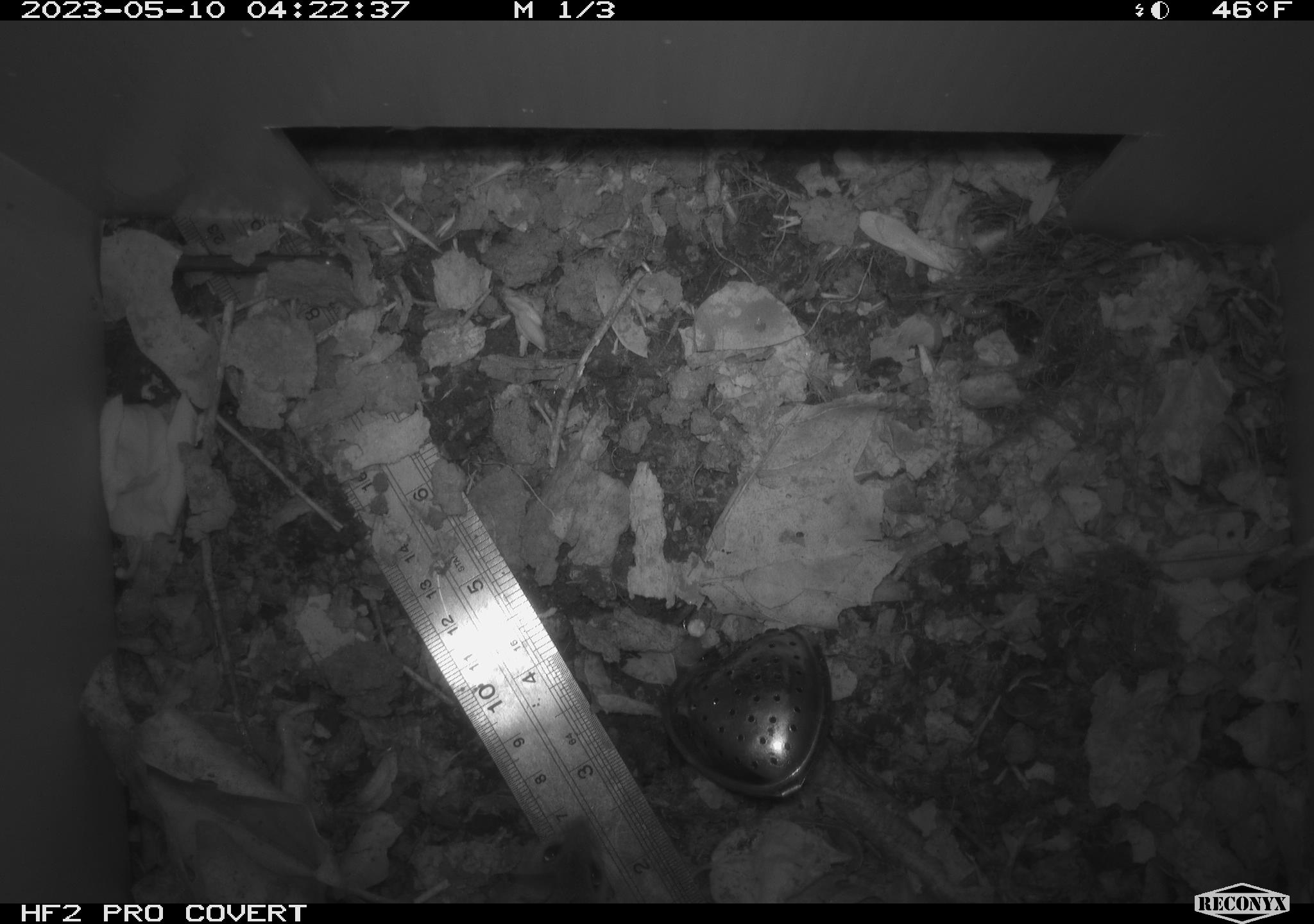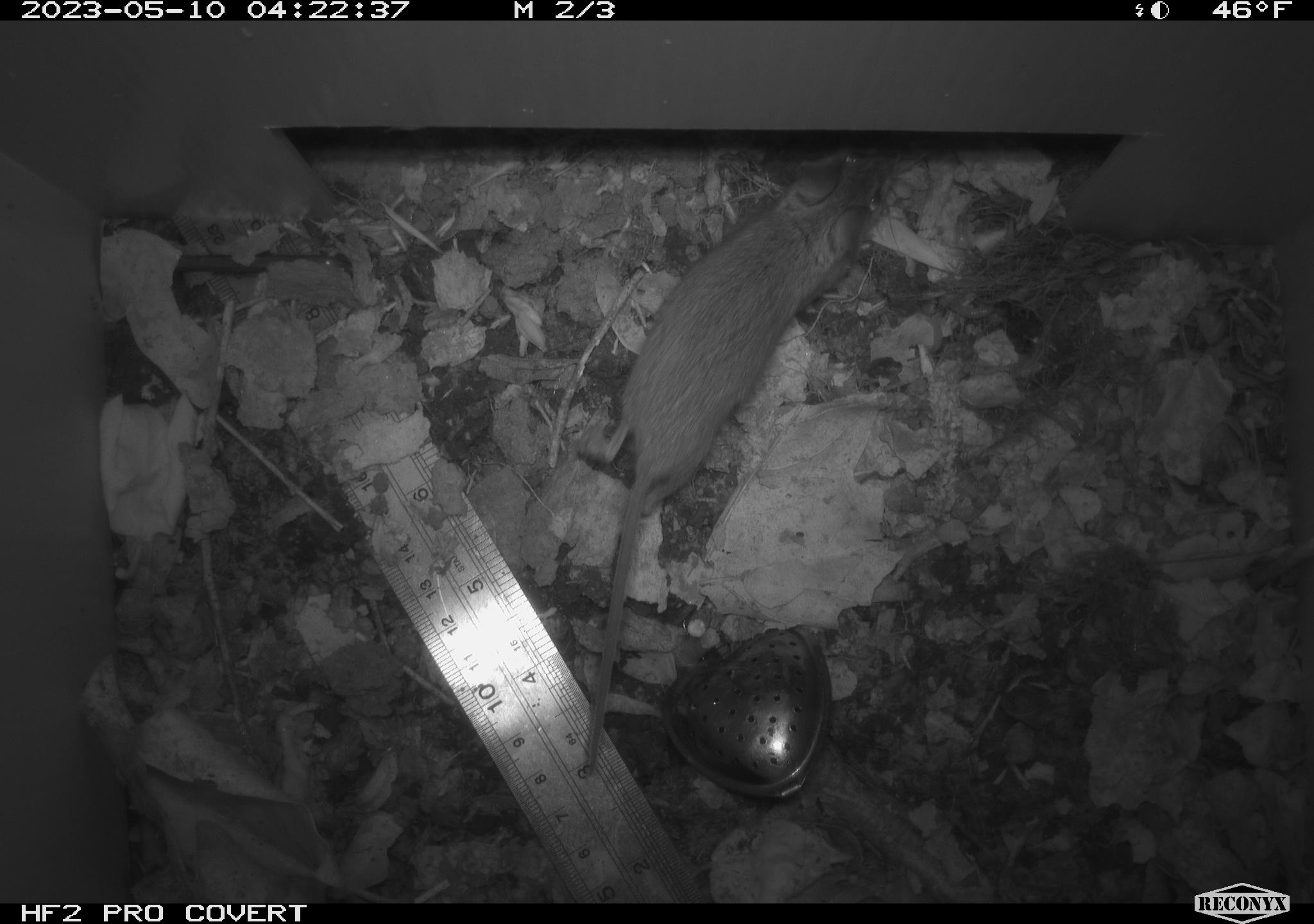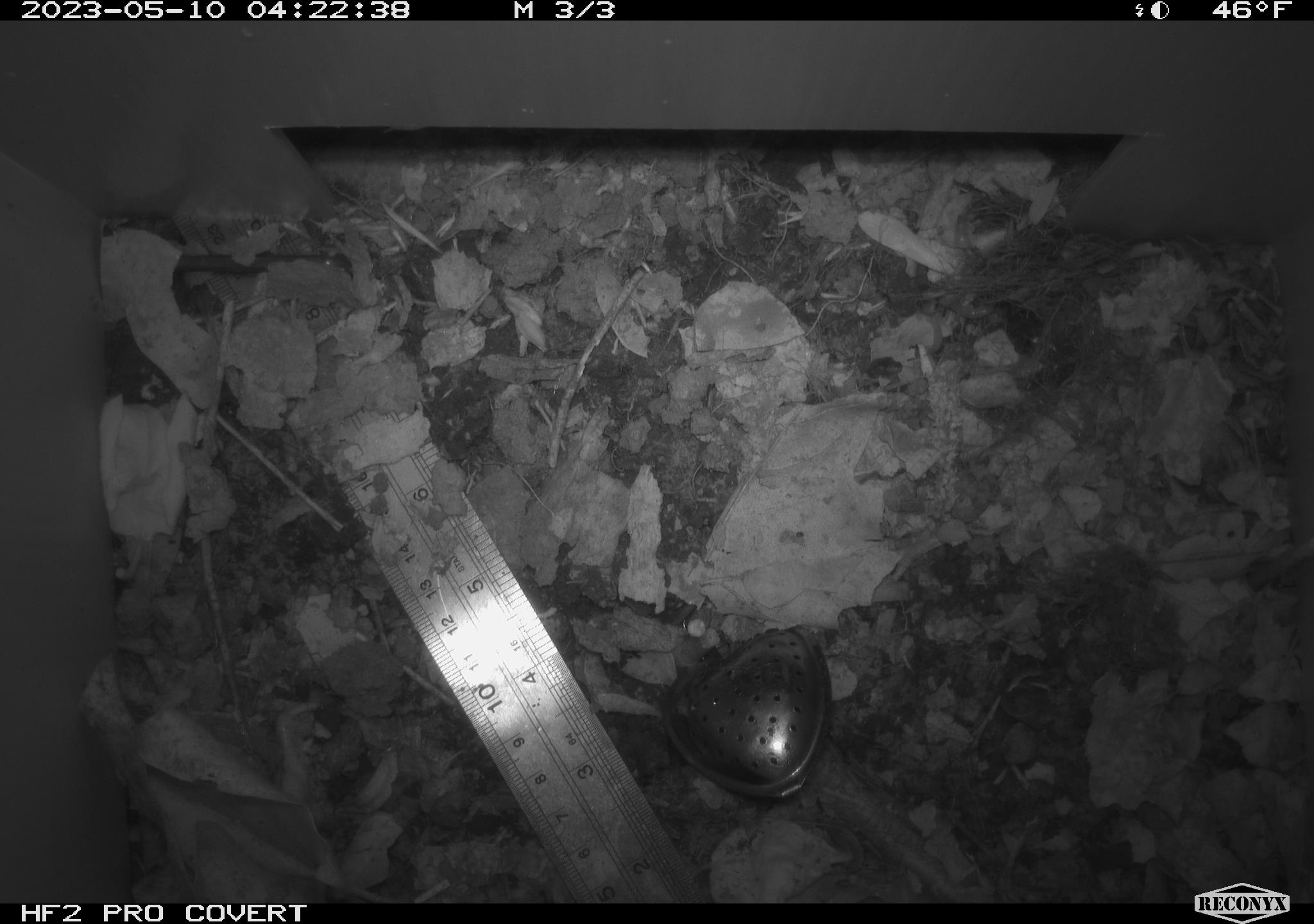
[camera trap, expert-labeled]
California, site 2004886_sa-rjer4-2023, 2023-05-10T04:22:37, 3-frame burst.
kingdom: Animalia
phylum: Chordata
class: Mammalia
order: Rodentia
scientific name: Rodentia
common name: mouse species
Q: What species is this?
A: Mouse species (Rodentia).